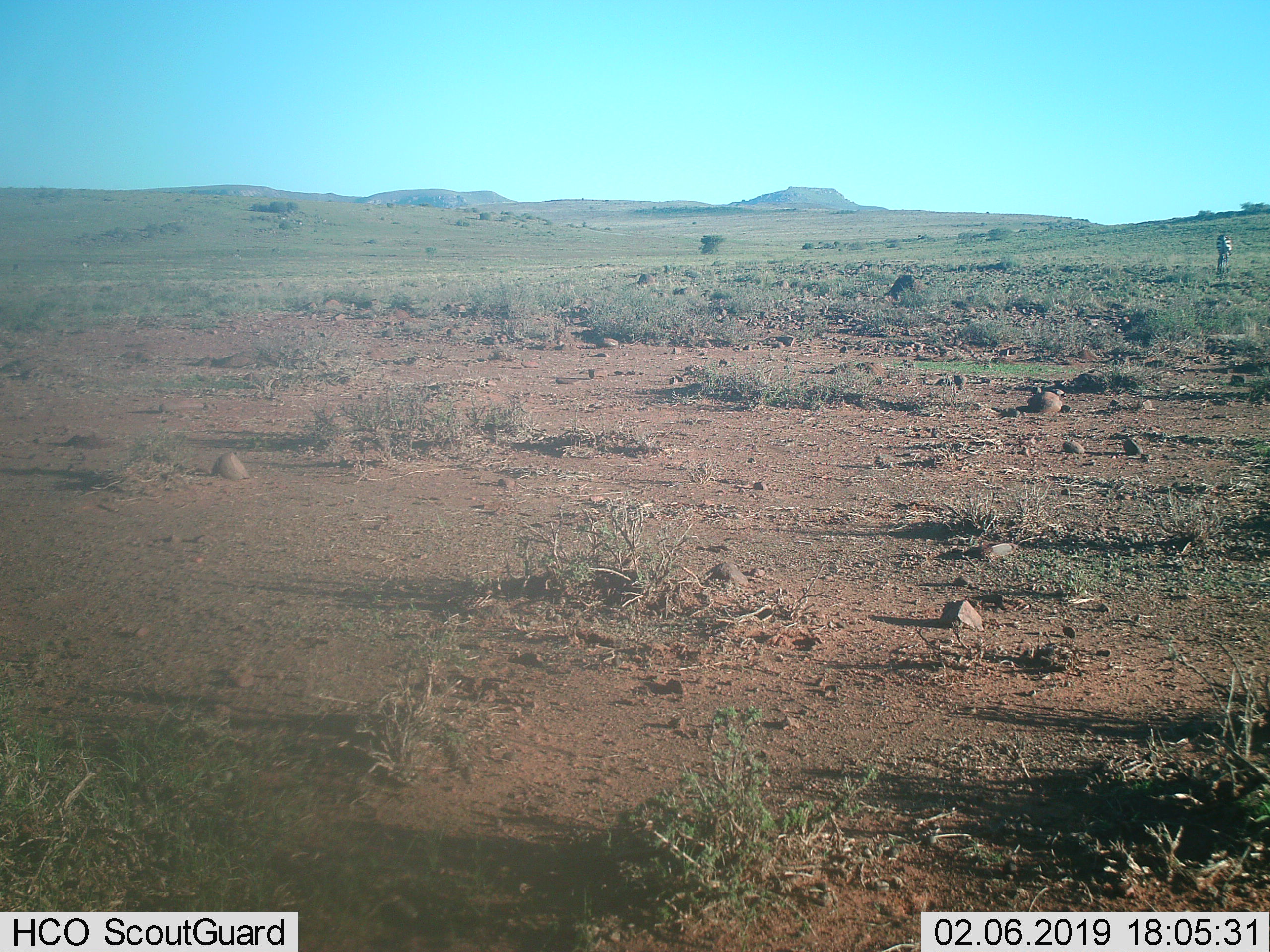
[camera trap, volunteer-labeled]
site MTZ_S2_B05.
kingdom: Animalia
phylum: Chordata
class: Mammalia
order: Perissodactyla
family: Equidae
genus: Equus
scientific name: Equus zebra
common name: mountain zebra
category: zebramountain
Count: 1.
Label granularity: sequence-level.